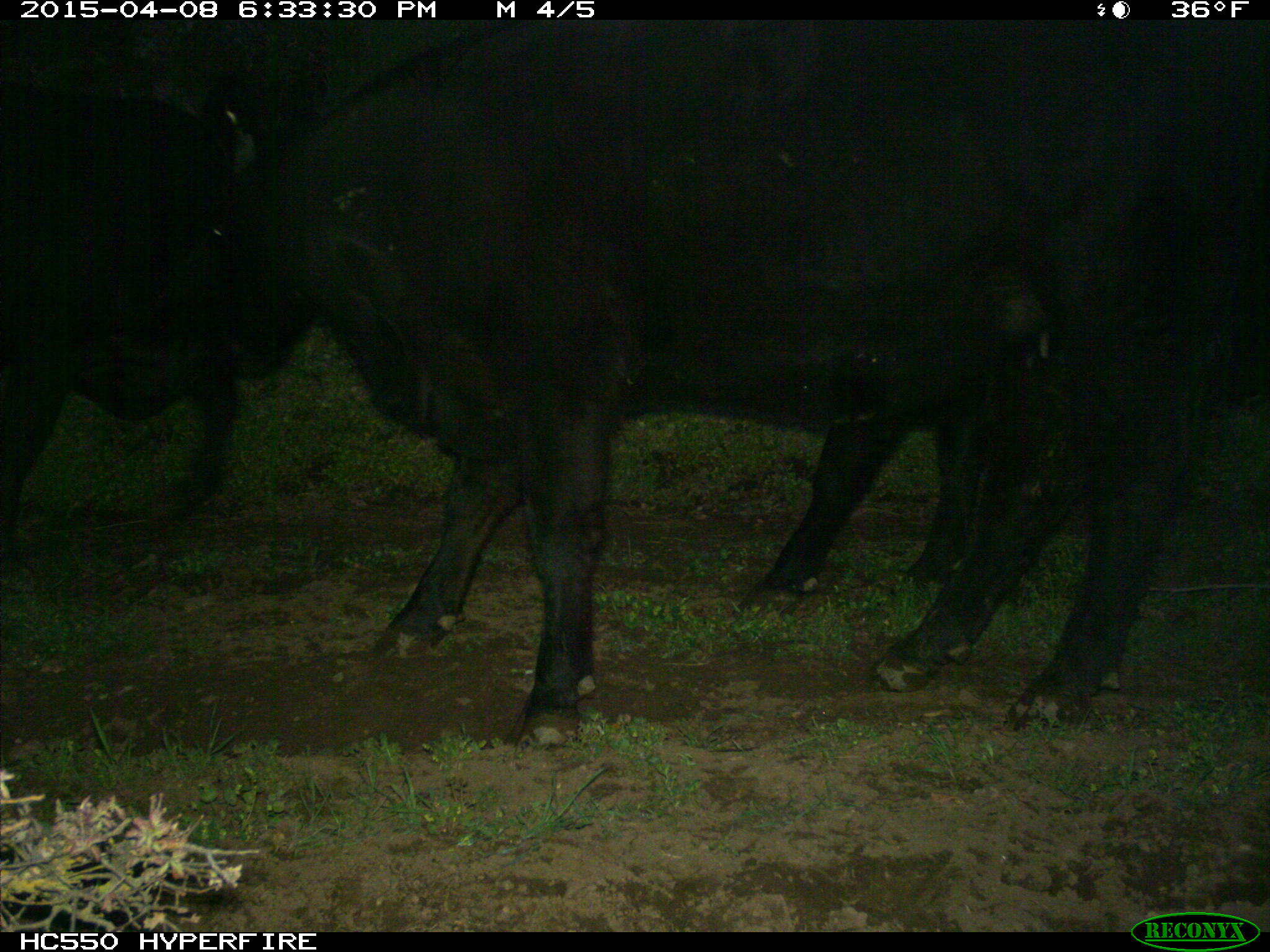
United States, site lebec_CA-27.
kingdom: Animalia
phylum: Chordata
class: Mammalia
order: Artiodactyla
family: Bovidae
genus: Bos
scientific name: Bos taurus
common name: domestic cow